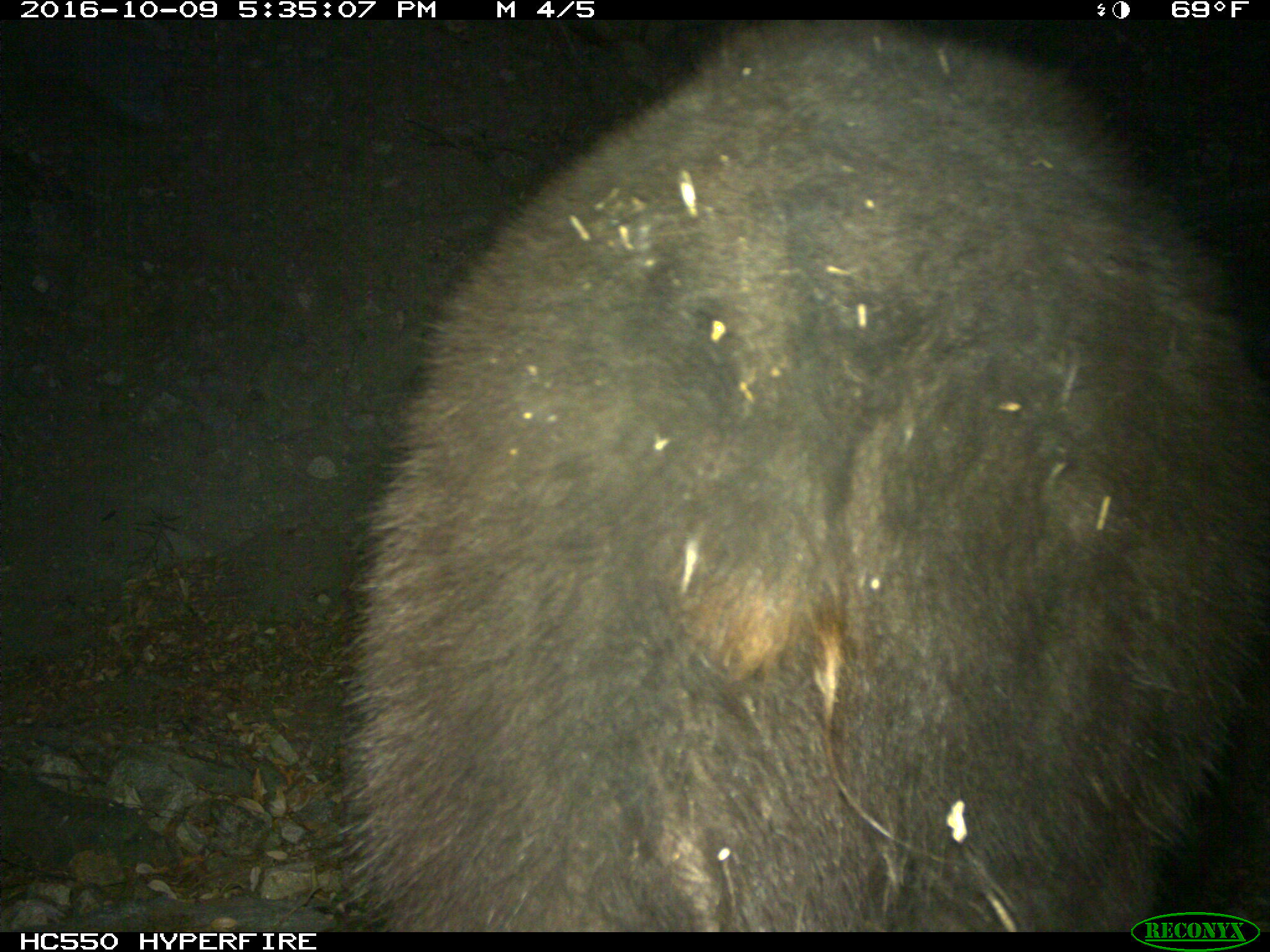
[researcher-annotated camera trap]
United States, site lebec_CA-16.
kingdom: Animalia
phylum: Chordata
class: Mammalia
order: Carnivora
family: Ursidae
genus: Ursus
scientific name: Ursus americanus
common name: american black bear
Ursus americanus (american black bear).